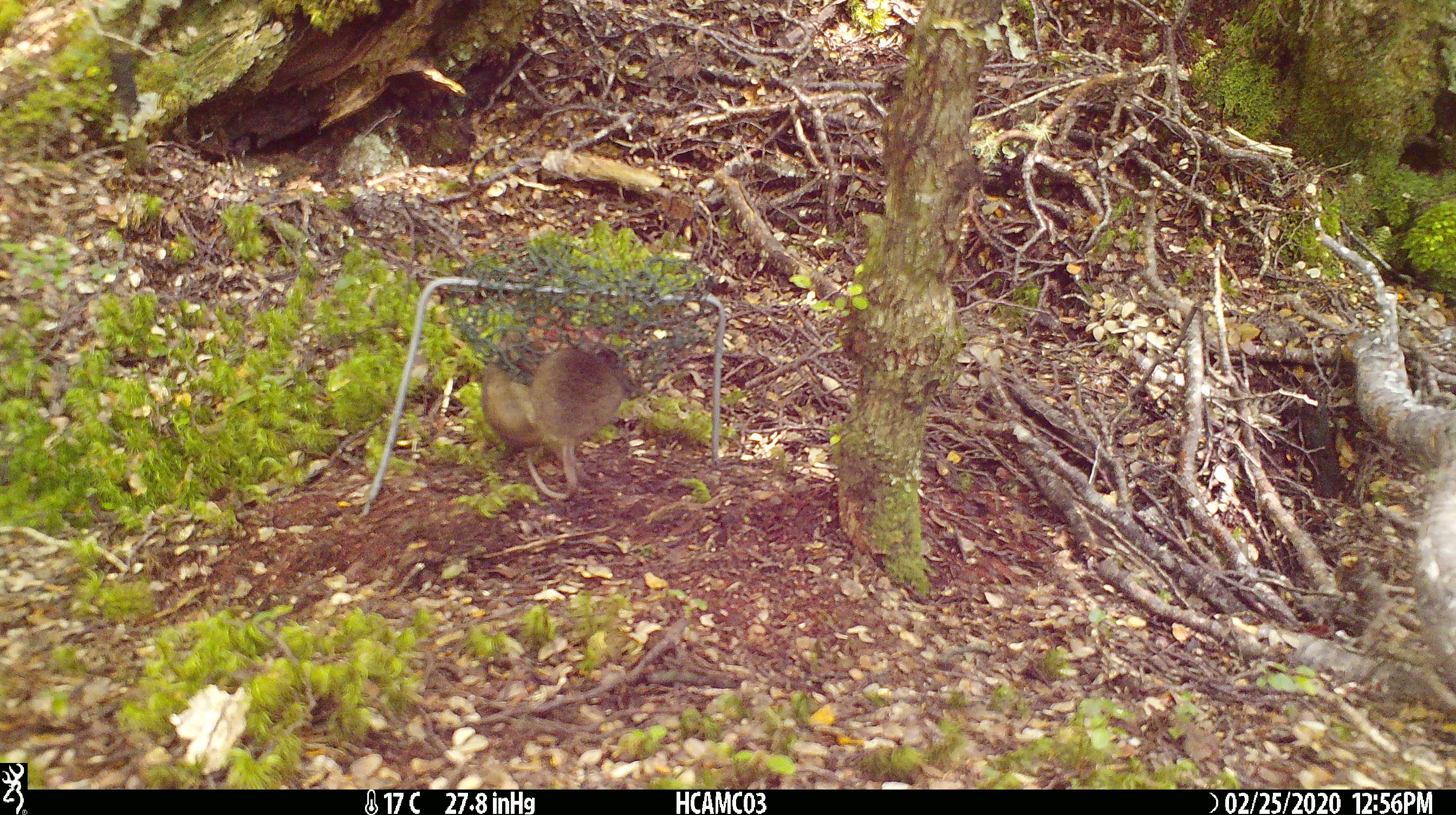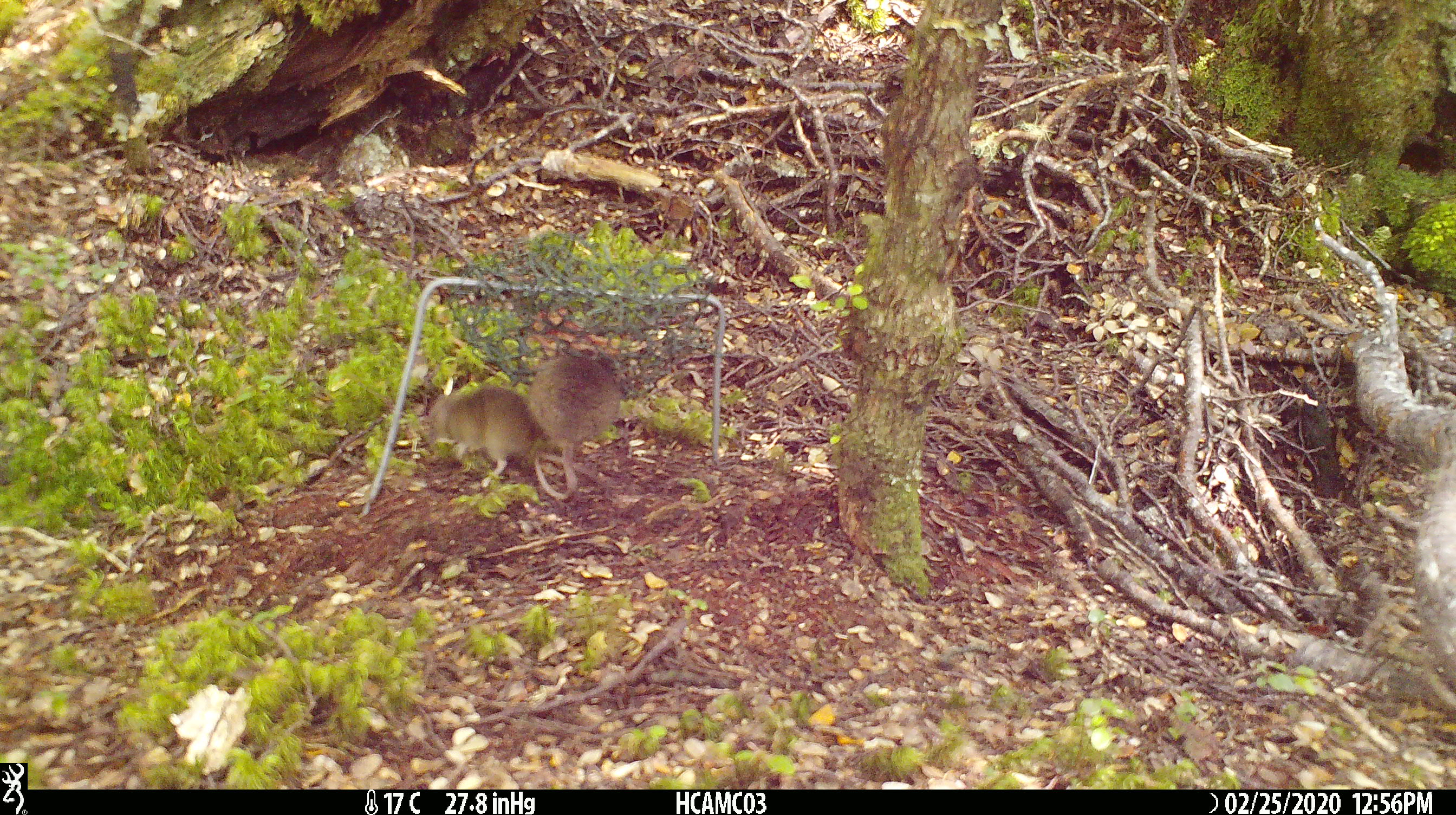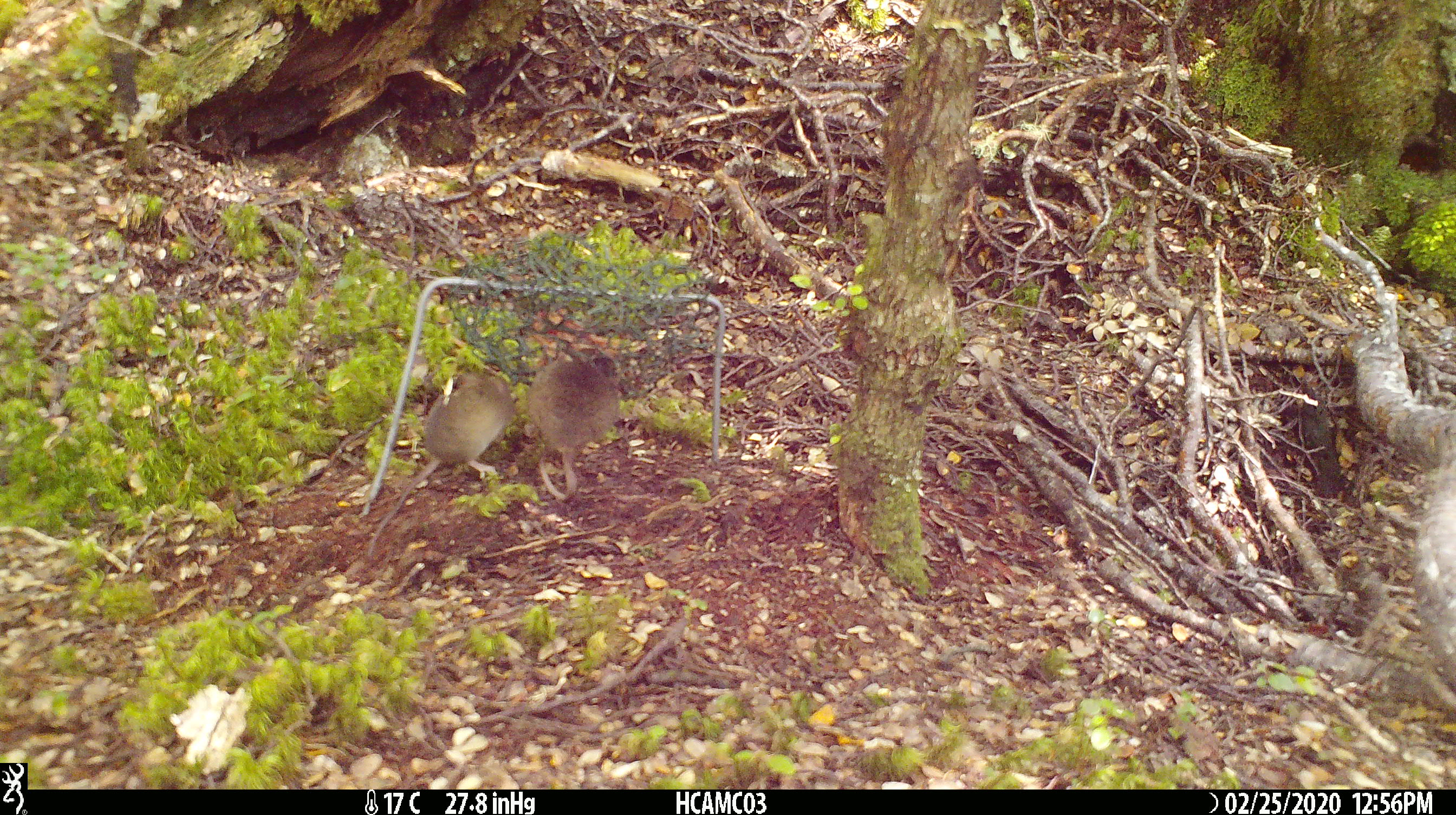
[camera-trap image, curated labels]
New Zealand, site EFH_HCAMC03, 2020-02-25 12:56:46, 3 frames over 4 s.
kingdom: Animalia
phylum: Chordata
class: Mammalia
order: Rodentia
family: Muridae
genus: Mus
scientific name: Mus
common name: mouse